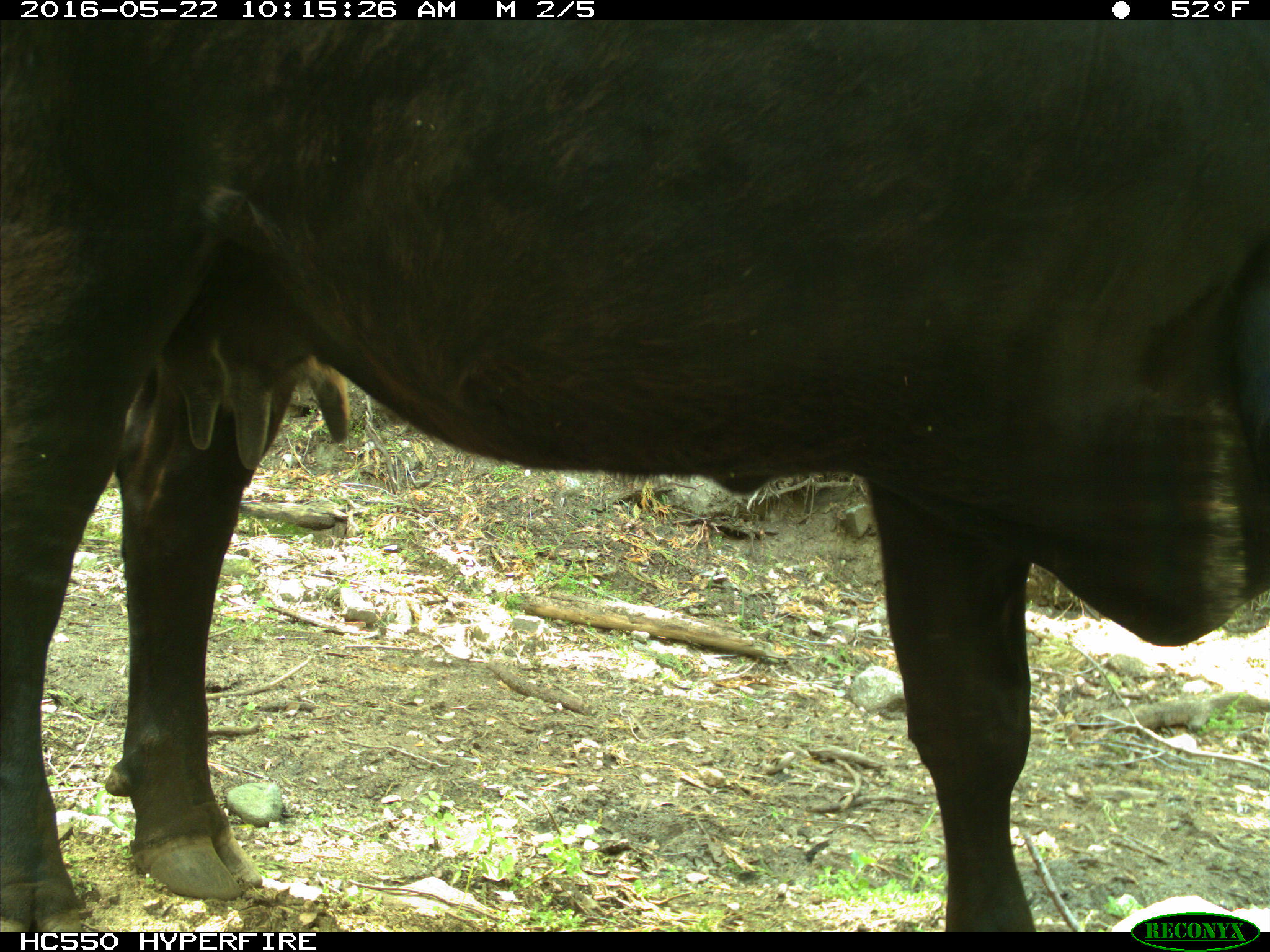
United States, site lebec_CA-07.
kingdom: Animalia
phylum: Chordata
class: Mammalia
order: Artiodactyla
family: Bovidae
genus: Bos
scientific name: Bos taurus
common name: domestic cow